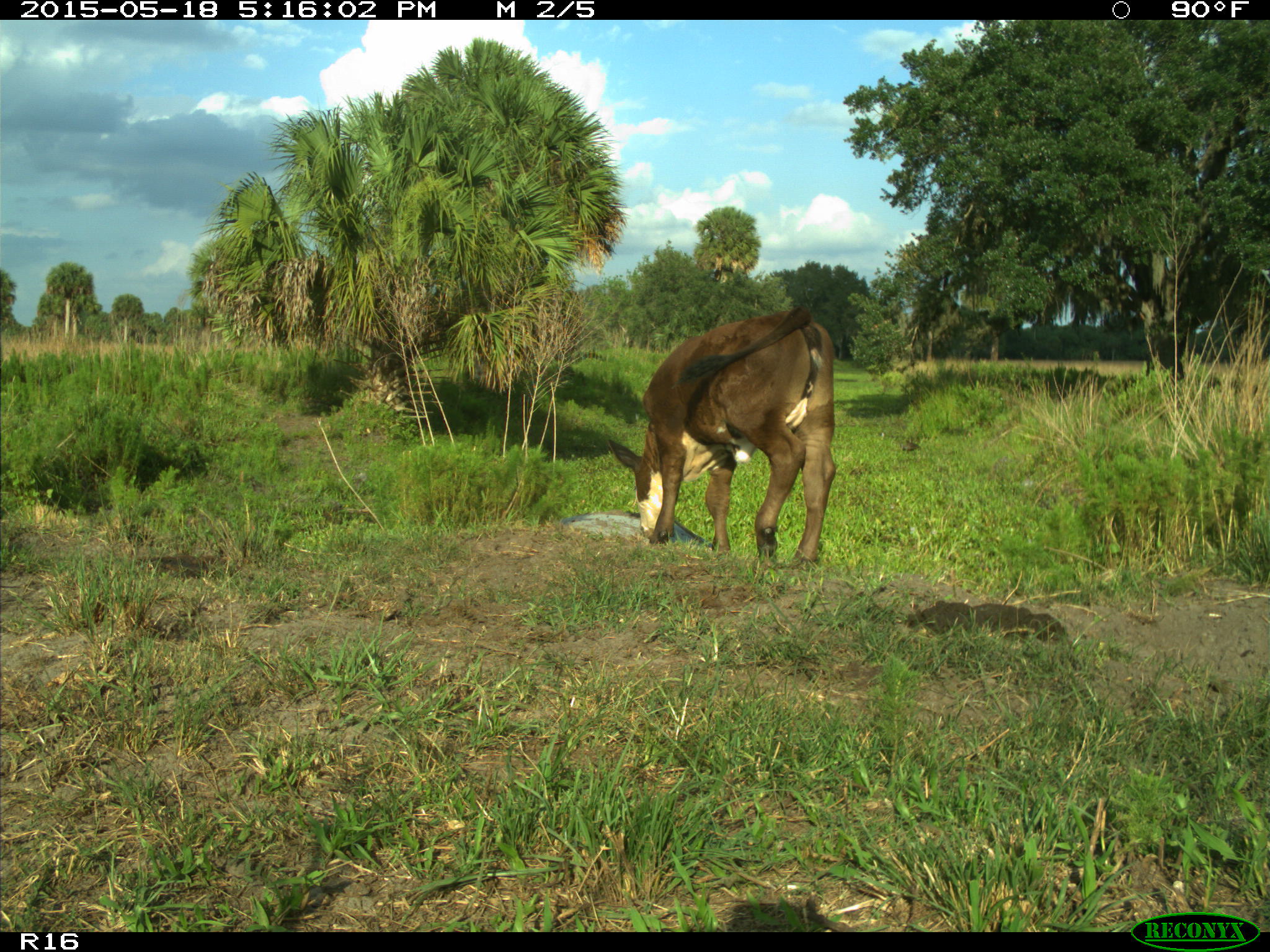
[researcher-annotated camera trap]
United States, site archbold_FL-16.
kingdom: Animalia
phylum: Chordata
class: Mammalia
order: Artiodactyla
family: Bovidae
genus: Bos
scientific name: Bos taurus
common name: domestic cow